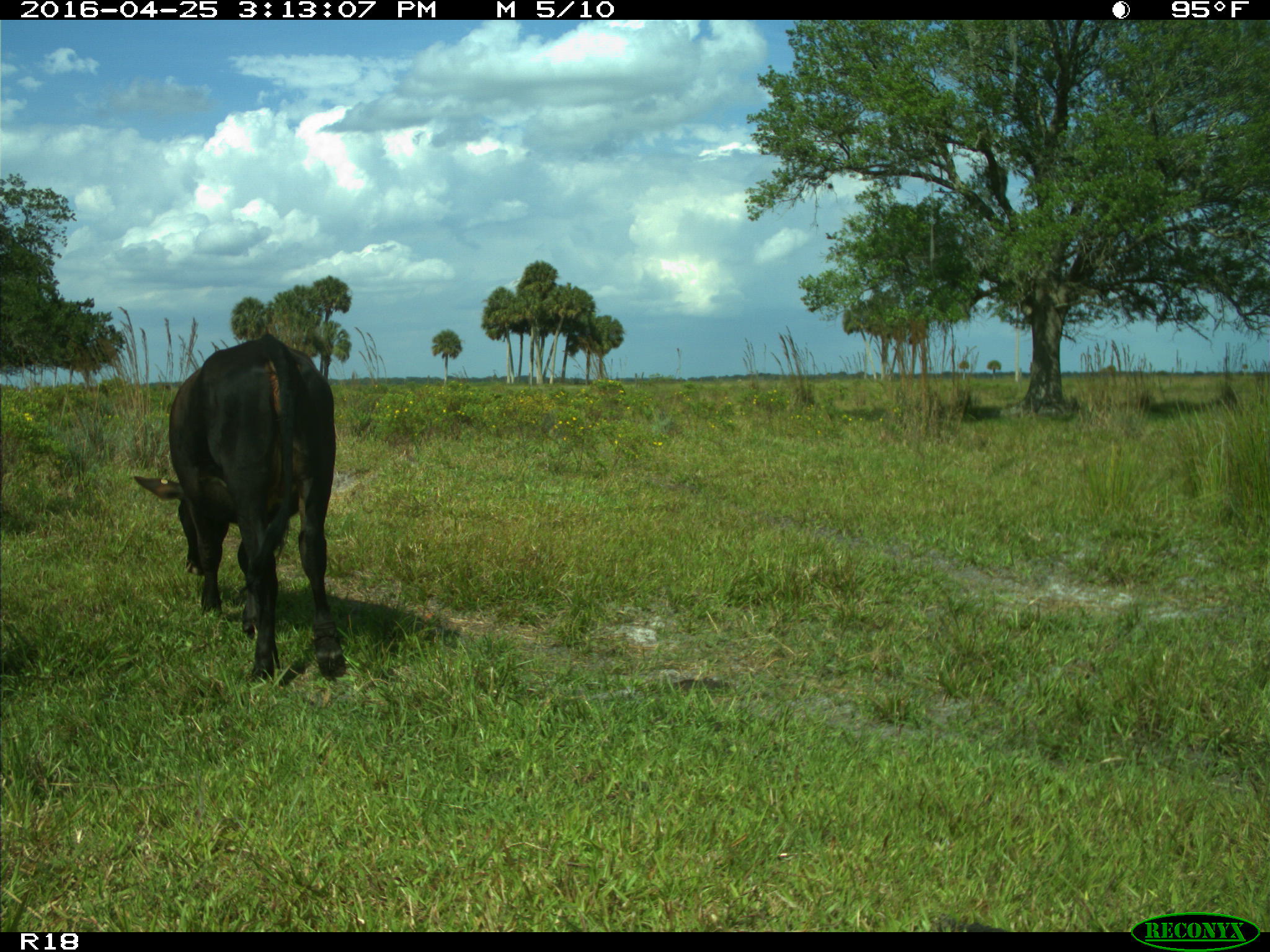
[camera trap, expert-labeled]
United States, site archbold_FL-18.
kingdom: Animalia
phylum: Chordata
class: Mammalia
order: Artiodactyla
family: Bovidae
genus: Bos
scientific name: Bos taurus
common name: domestic cow